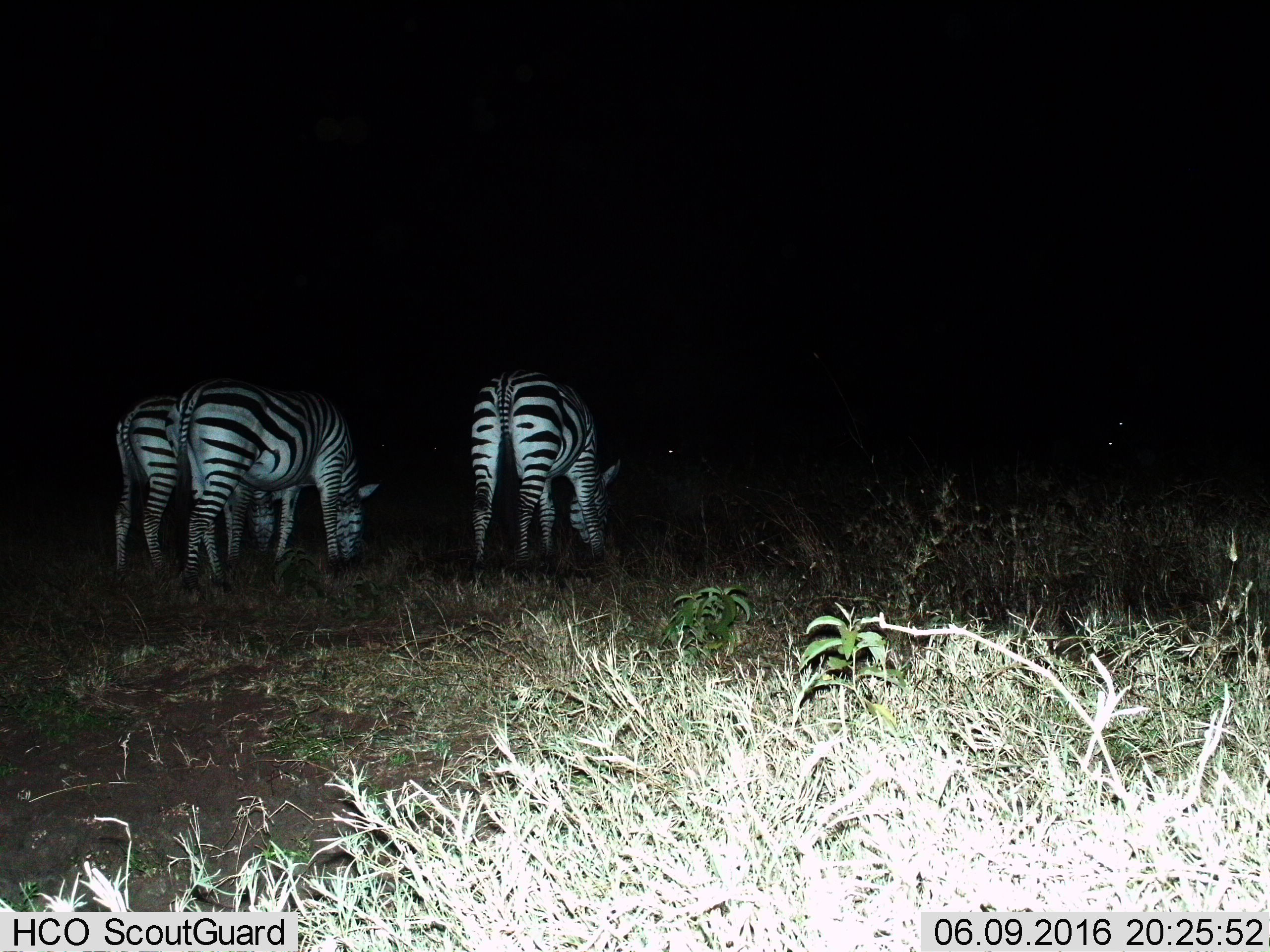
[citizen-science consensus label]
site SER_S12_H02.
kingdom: Animalia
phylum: Chordata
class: Mammalia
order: Perissodactyla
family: Equidae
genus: Equus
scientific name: Equus quagga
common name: plains zebra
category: zebraplains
Zebraplains (plains zebra) (Equus quagga), count 3. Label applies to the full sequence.